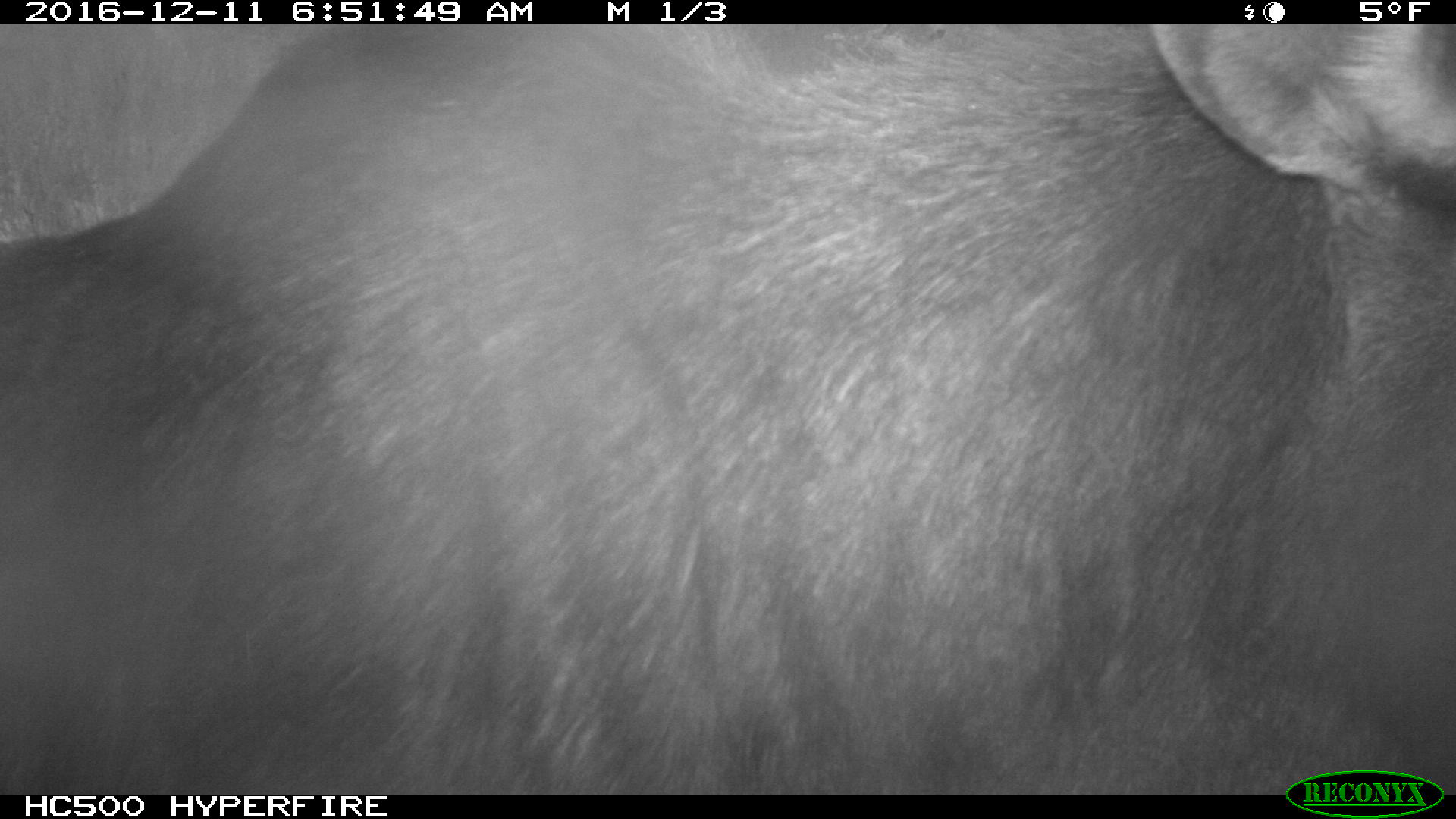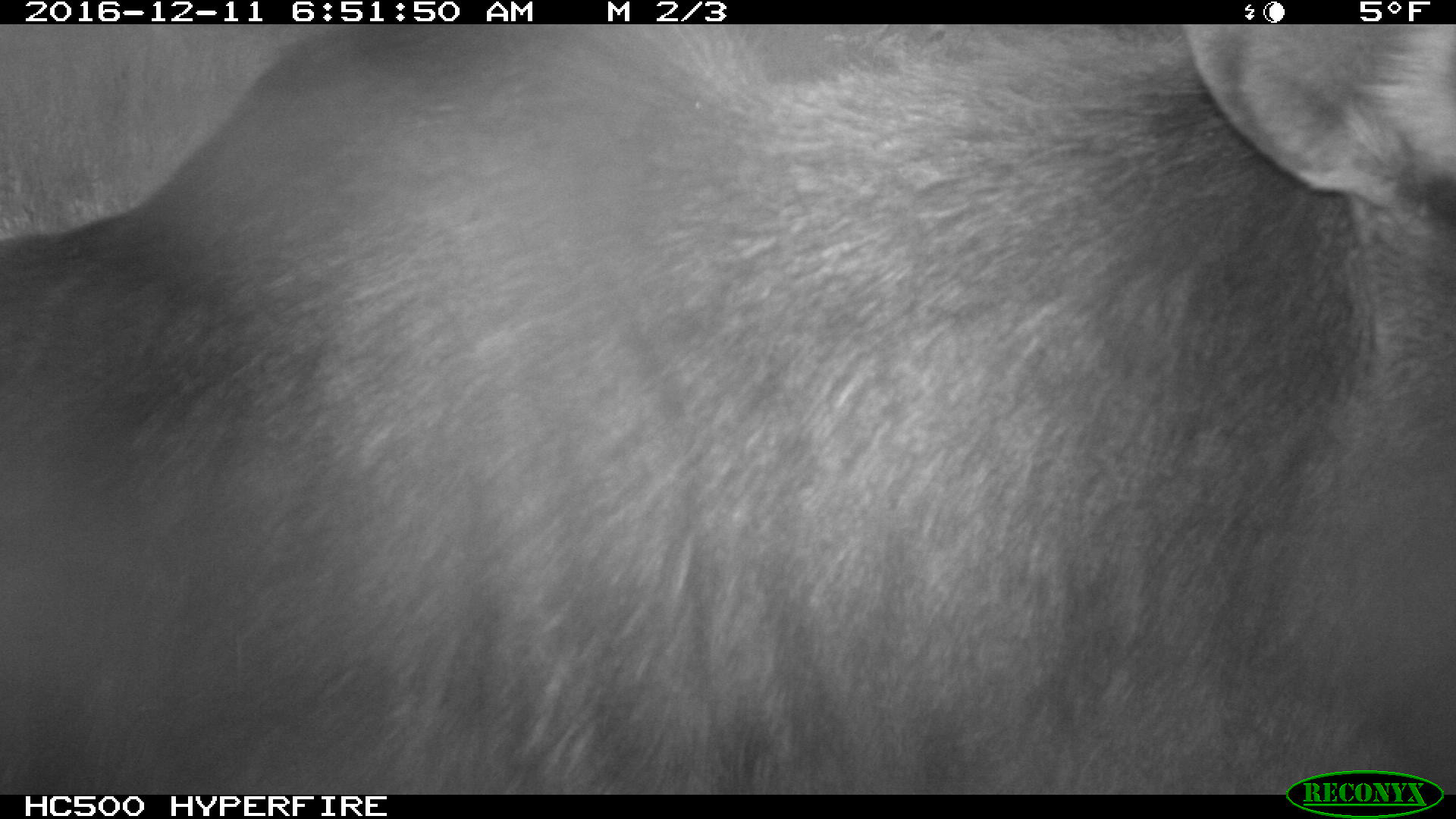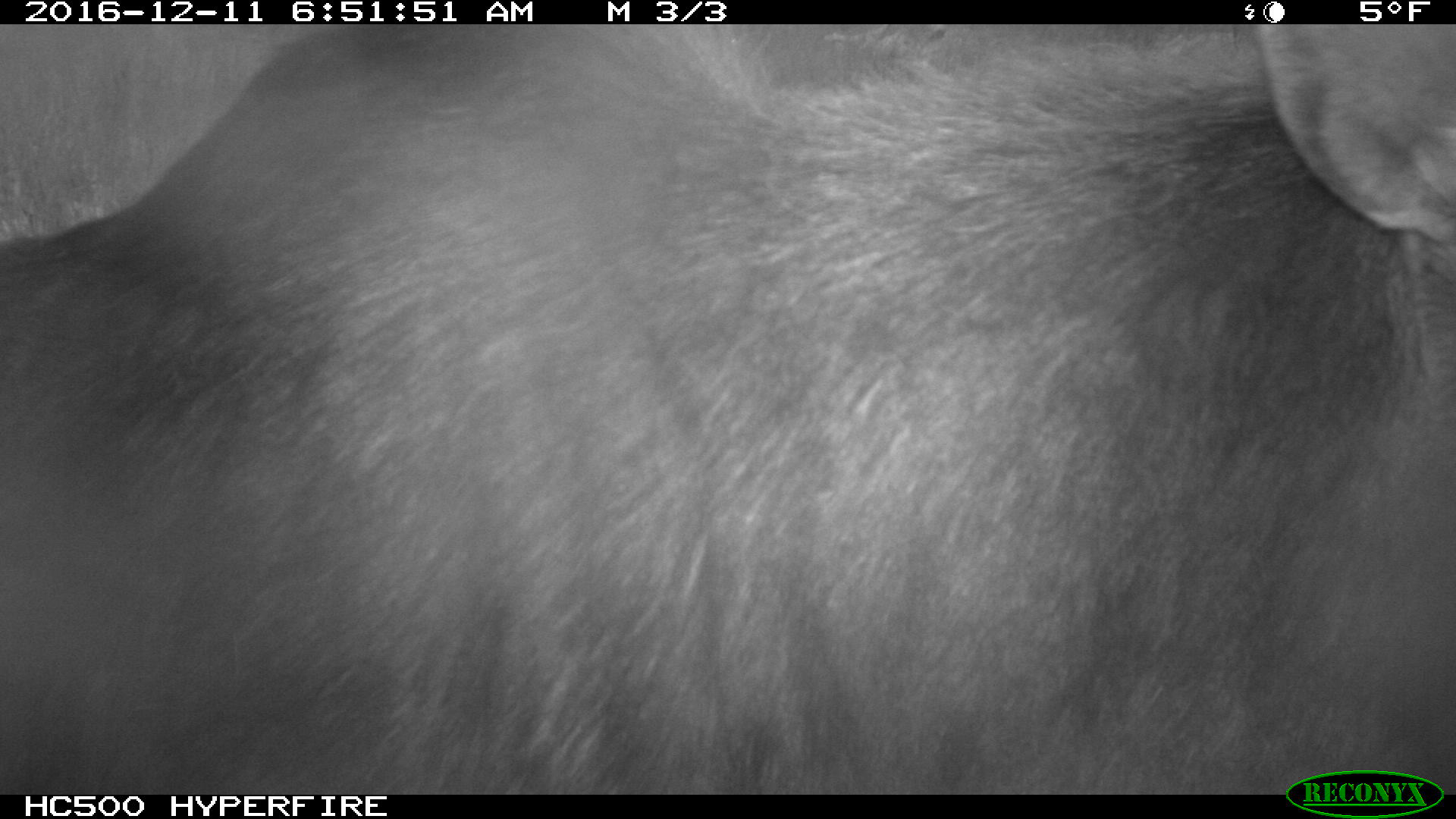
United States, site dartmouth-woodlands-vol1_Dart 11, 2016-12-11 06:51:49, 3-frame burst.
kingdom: Animalia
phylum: Chordata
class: Mammalia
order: Artiodactyla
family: Cervidae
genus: Alces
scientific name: Alces alces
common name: moose